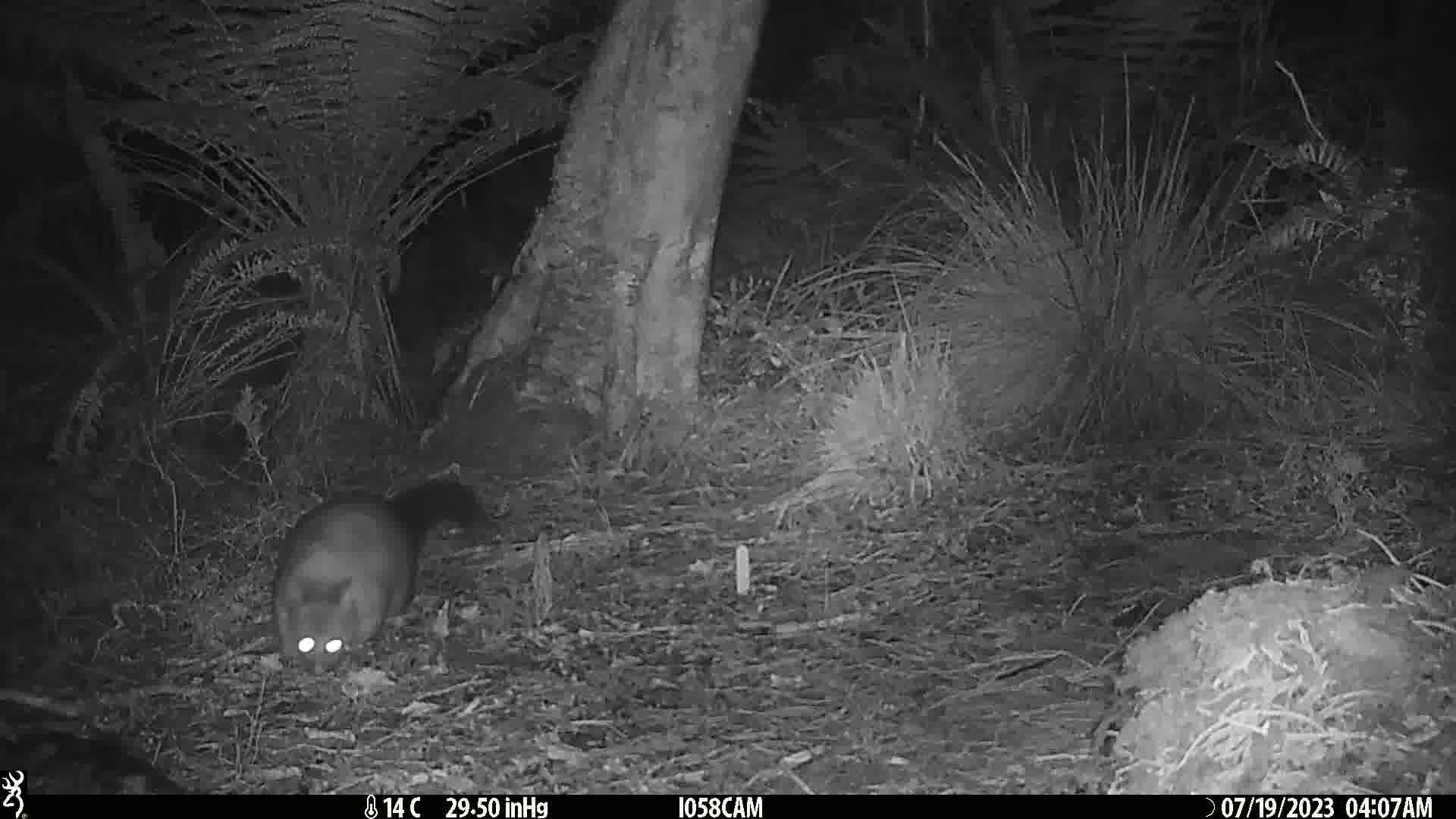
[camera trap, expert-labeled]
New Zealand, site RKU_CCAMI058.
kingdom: Animalia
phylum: Chordata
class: Mammalia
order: Diprotodontia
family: Phalangeridae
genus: Trichosurus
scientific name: Trichosurus vulpecula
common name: common brushtail possum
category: possum